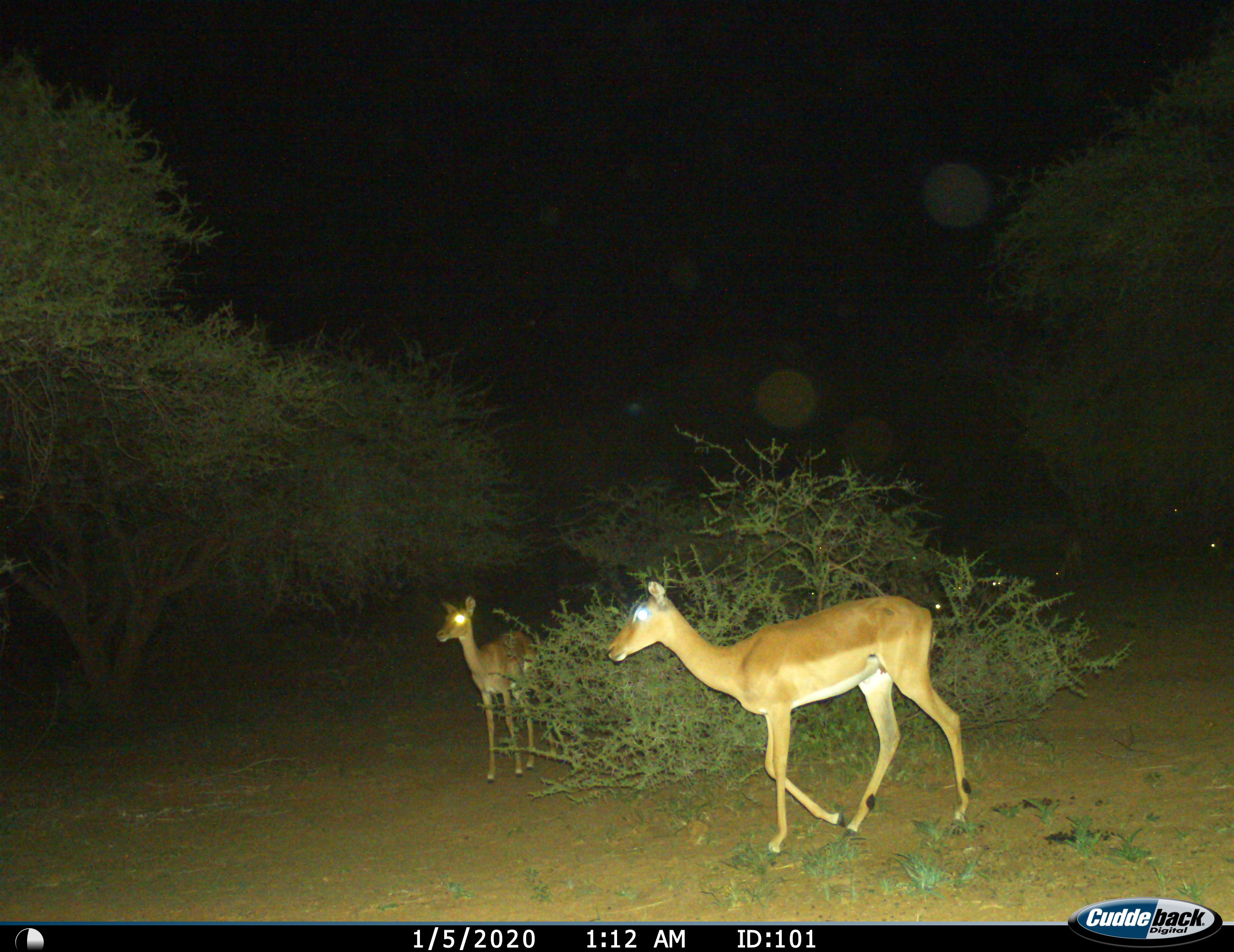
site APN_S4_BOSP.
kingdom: Animalia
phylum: Chordata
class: Mammalia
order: Artiodactyla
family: Bovidae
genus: Aepyceros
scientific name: Aepyceros melampus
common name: impala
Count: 2.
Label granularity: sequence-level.